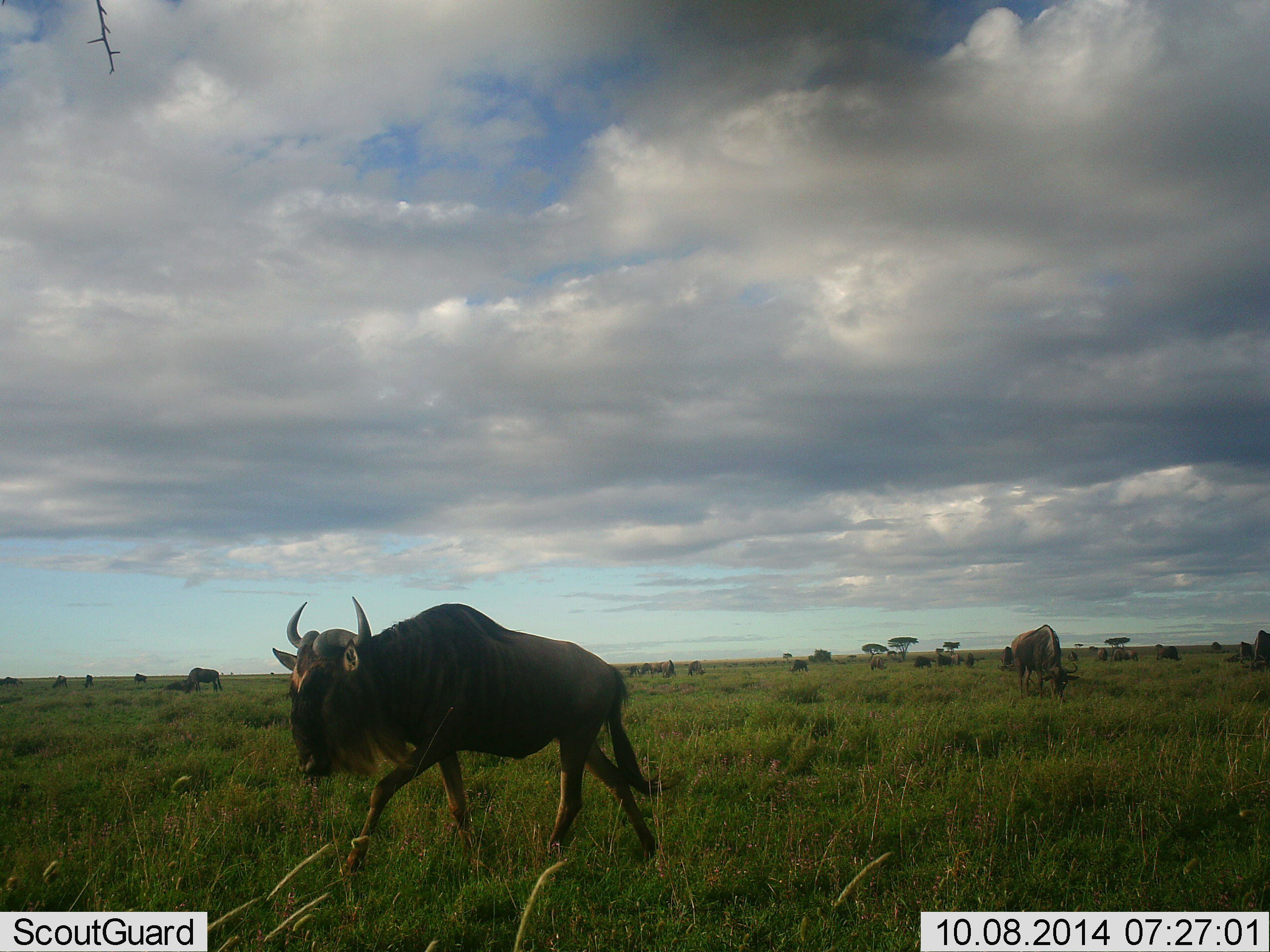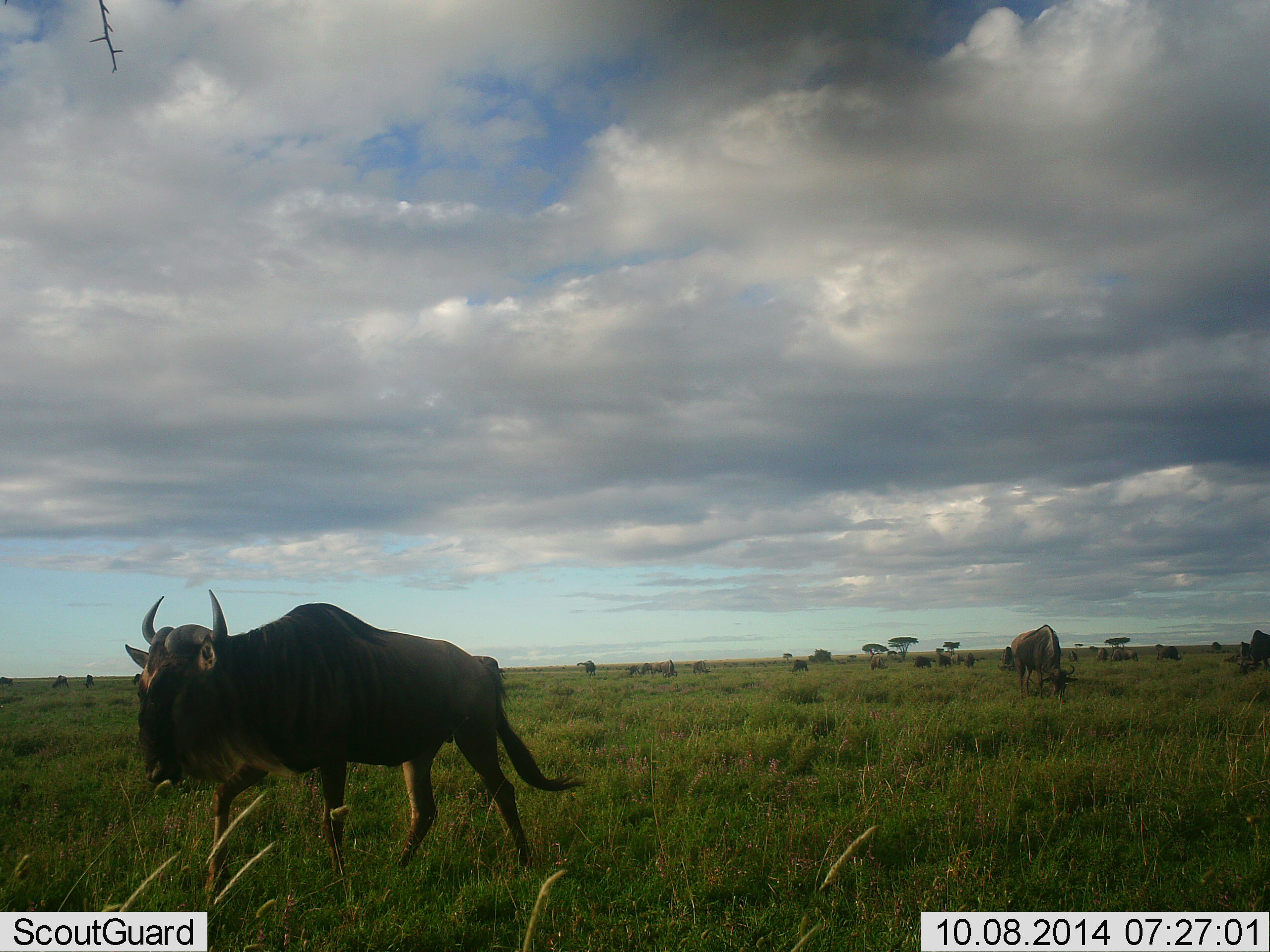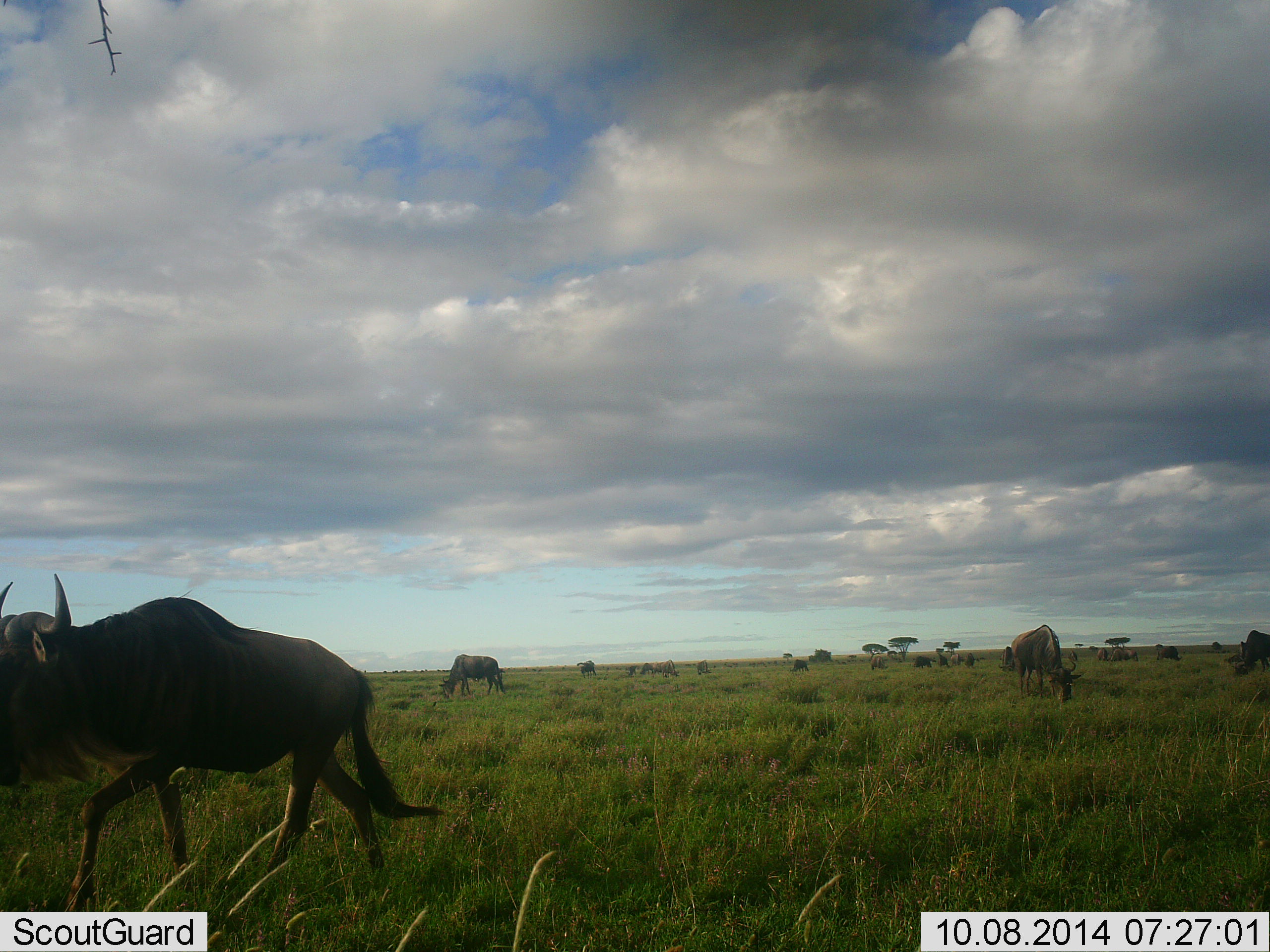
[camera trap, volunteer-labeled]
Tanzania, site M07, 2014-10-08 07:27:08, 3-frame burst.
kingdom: Animalia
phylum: Chordata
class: Mammalia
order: Artiodactyla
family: Bovidae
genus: Connochaetes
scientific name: Connochaetes taurinus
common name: blue wildebeest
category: wildebeest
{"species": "wildebeest (blue wildebeest) (Connochaetes taurinus)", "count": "11-50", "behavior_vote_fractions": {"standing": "70%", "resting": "0%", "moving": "80%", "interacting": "0%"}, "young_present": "0%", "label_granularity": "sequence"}